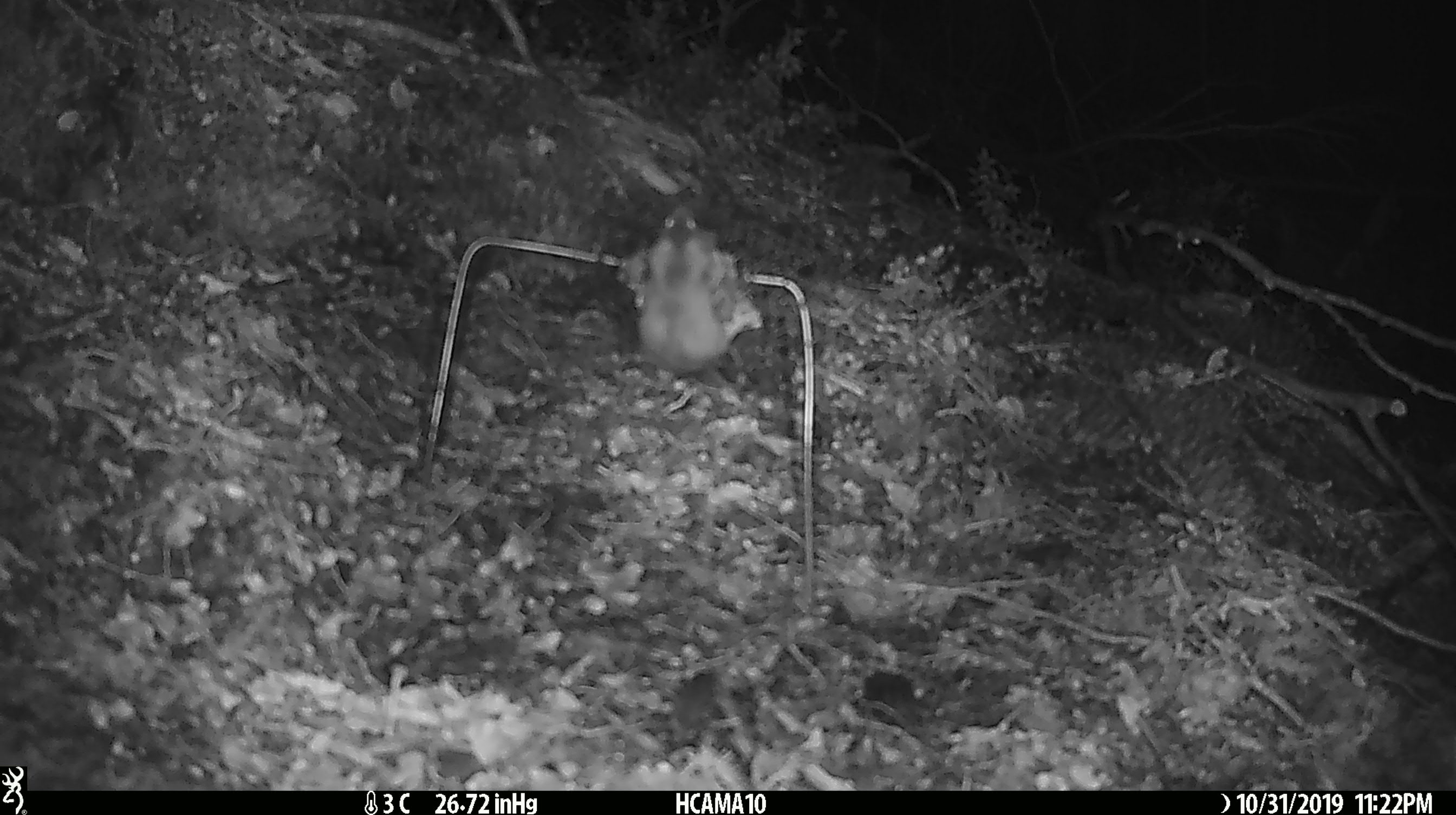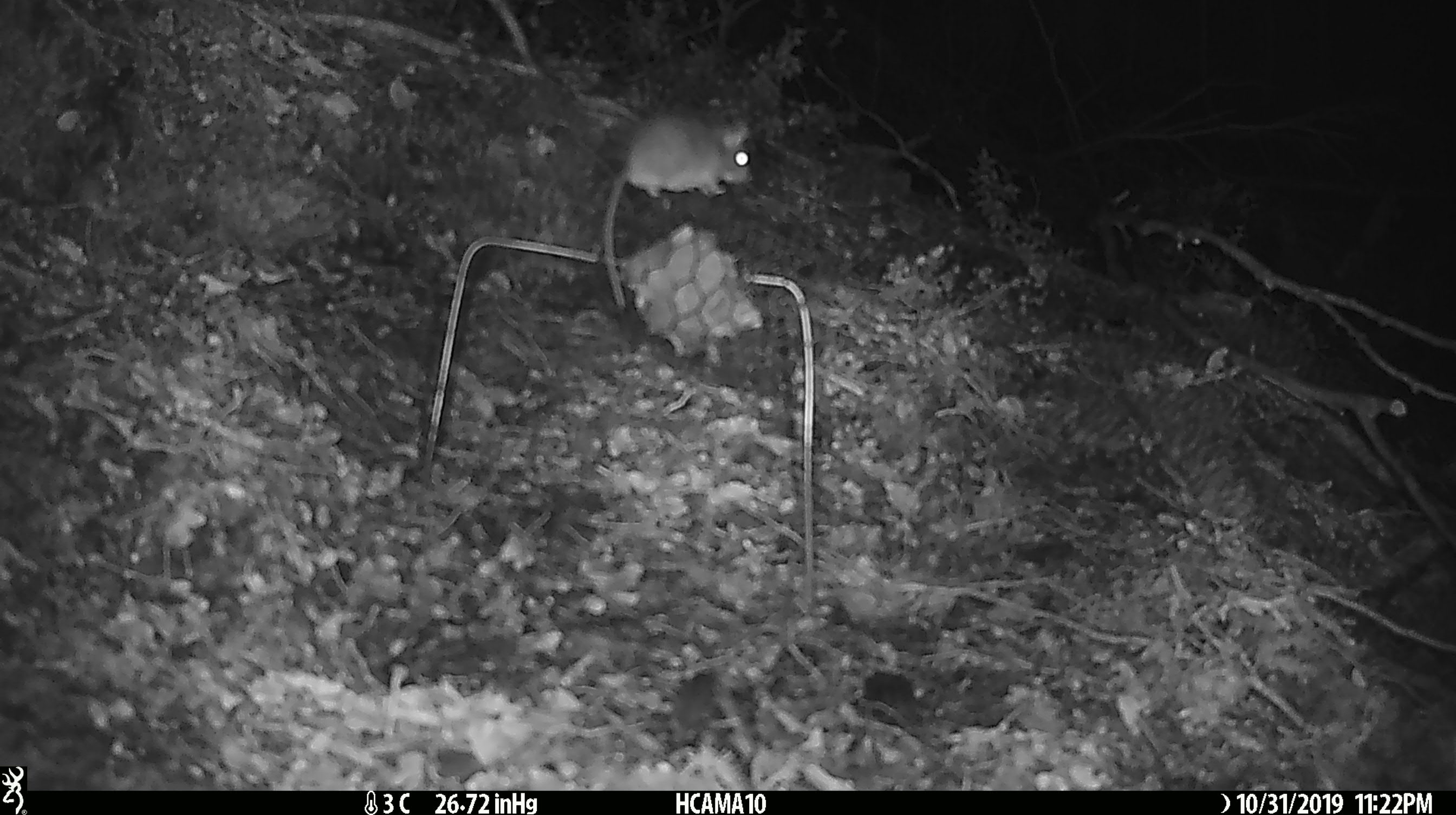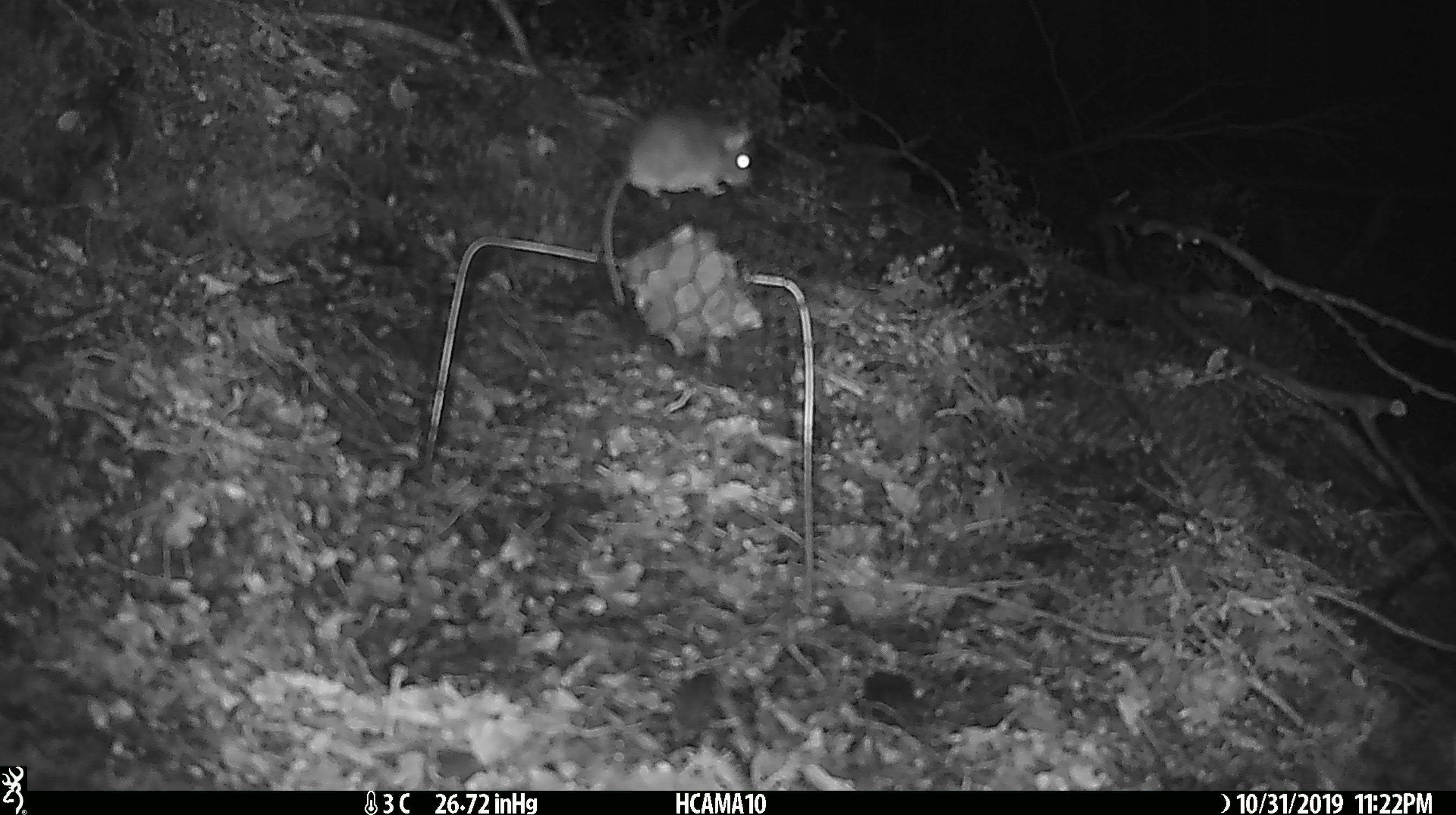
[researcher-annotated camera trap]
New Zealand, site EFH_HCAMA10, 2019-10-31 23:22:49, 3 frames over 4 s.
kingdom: Animalia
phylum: Chordata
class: Mammalia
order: Rodentia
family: Muridae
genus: Mus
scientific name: Mus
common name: mouse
Mouse (Mus).